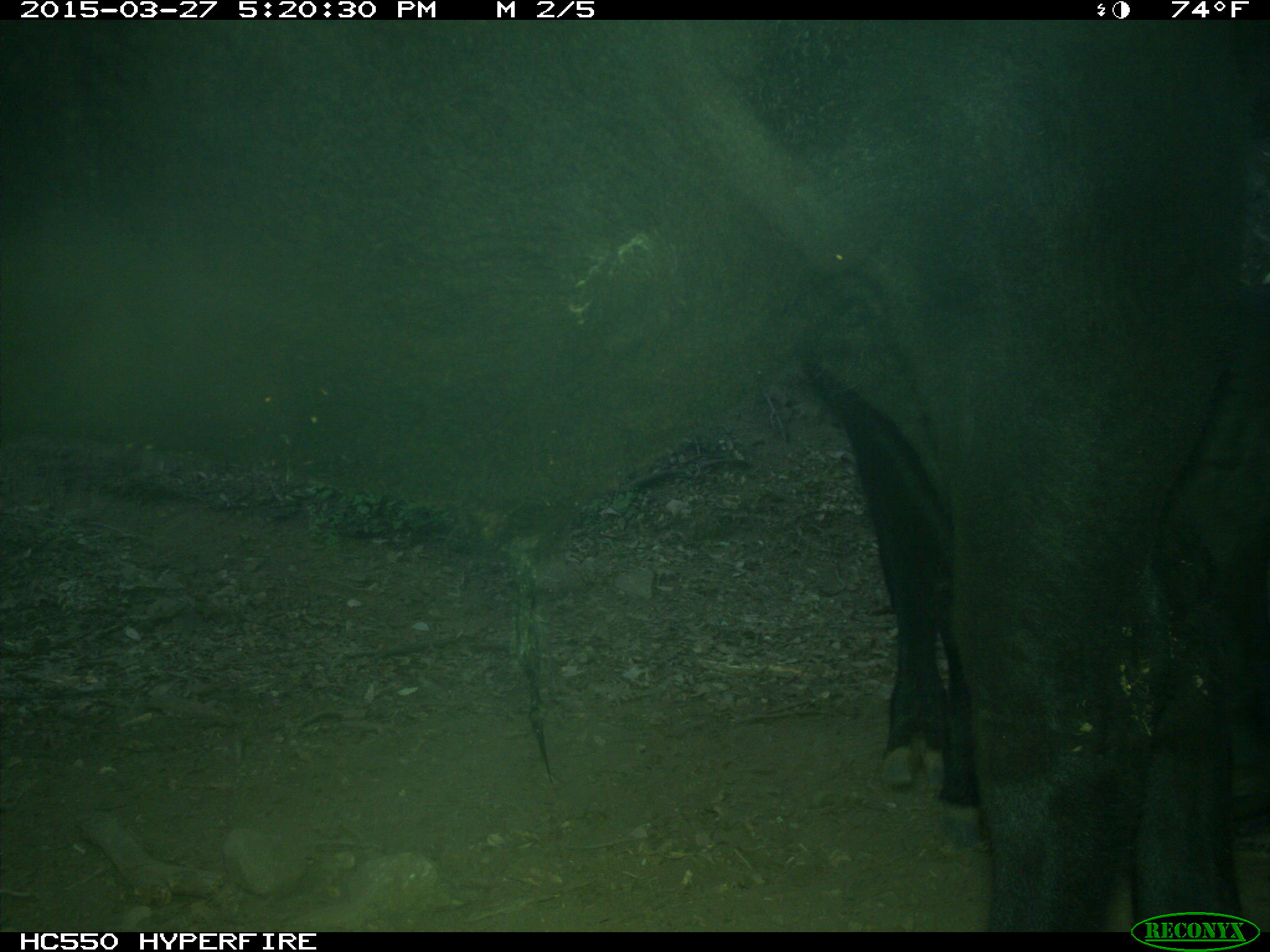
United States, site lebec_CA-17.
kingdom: Animalia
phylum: Chordata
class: Mammalia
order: Artiodactyla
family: Bovidae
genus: Bos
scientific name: Bos taurus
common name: domestic cow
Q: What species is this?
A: Bos taurus (domestic cow).